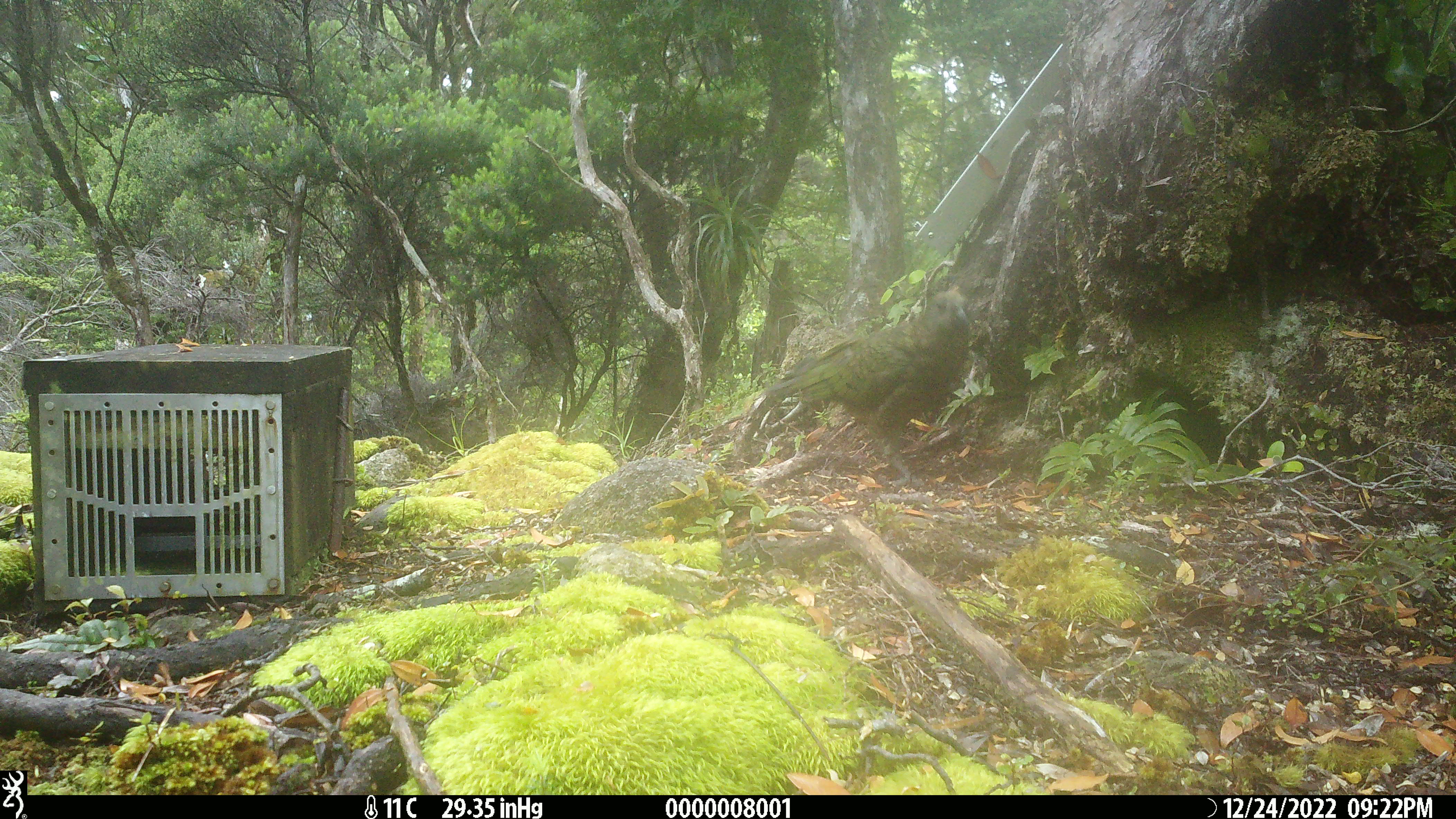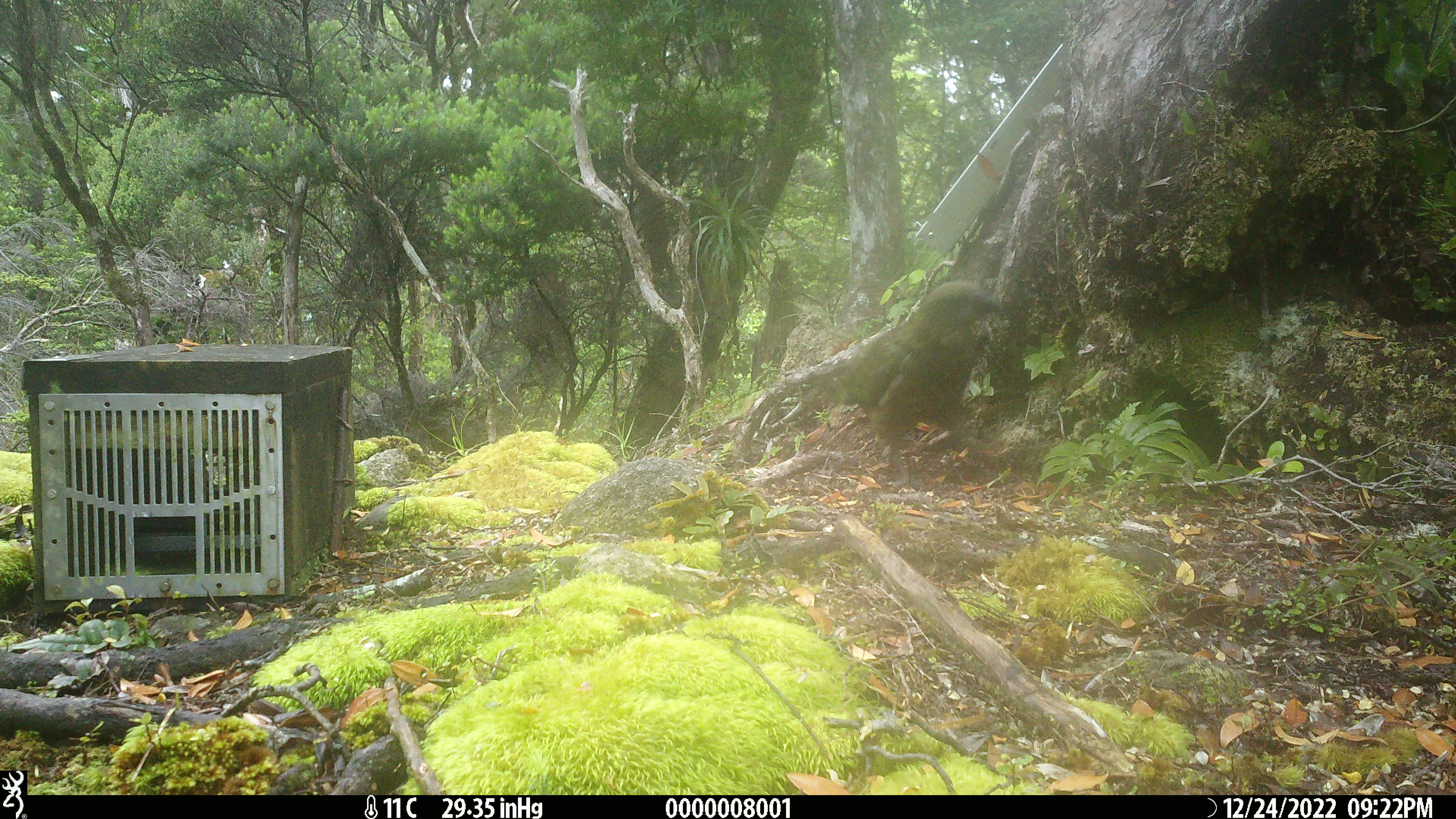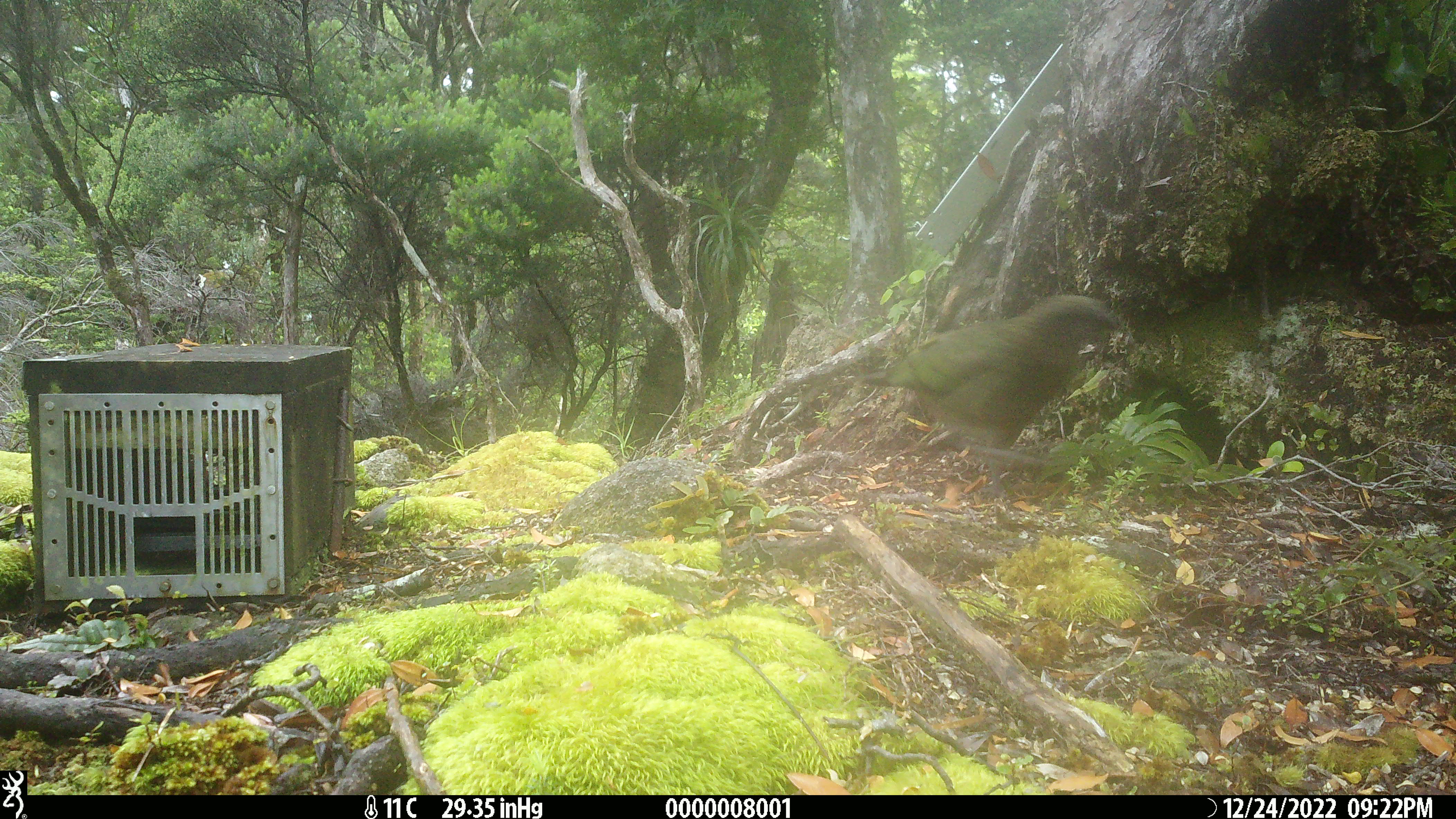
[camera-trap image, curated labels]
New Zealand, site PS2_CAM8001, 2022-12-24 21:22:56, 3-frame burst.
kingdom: Animalia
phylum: Chordata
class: Aves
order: Psittaciformes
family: Strigopidae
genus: Nestor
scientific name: Nestor notabilis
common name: kea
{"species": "kea (Nestor notabilis)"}